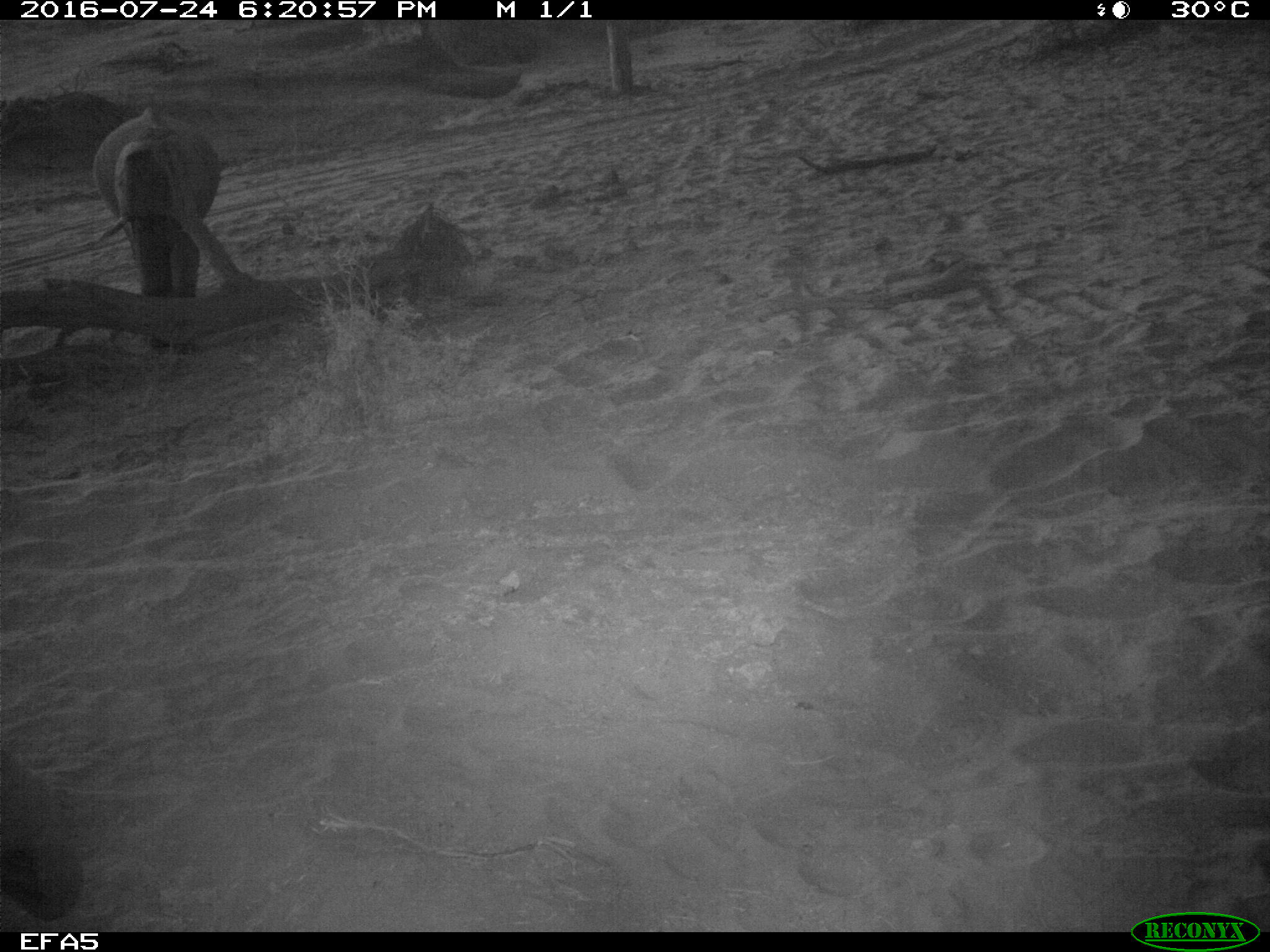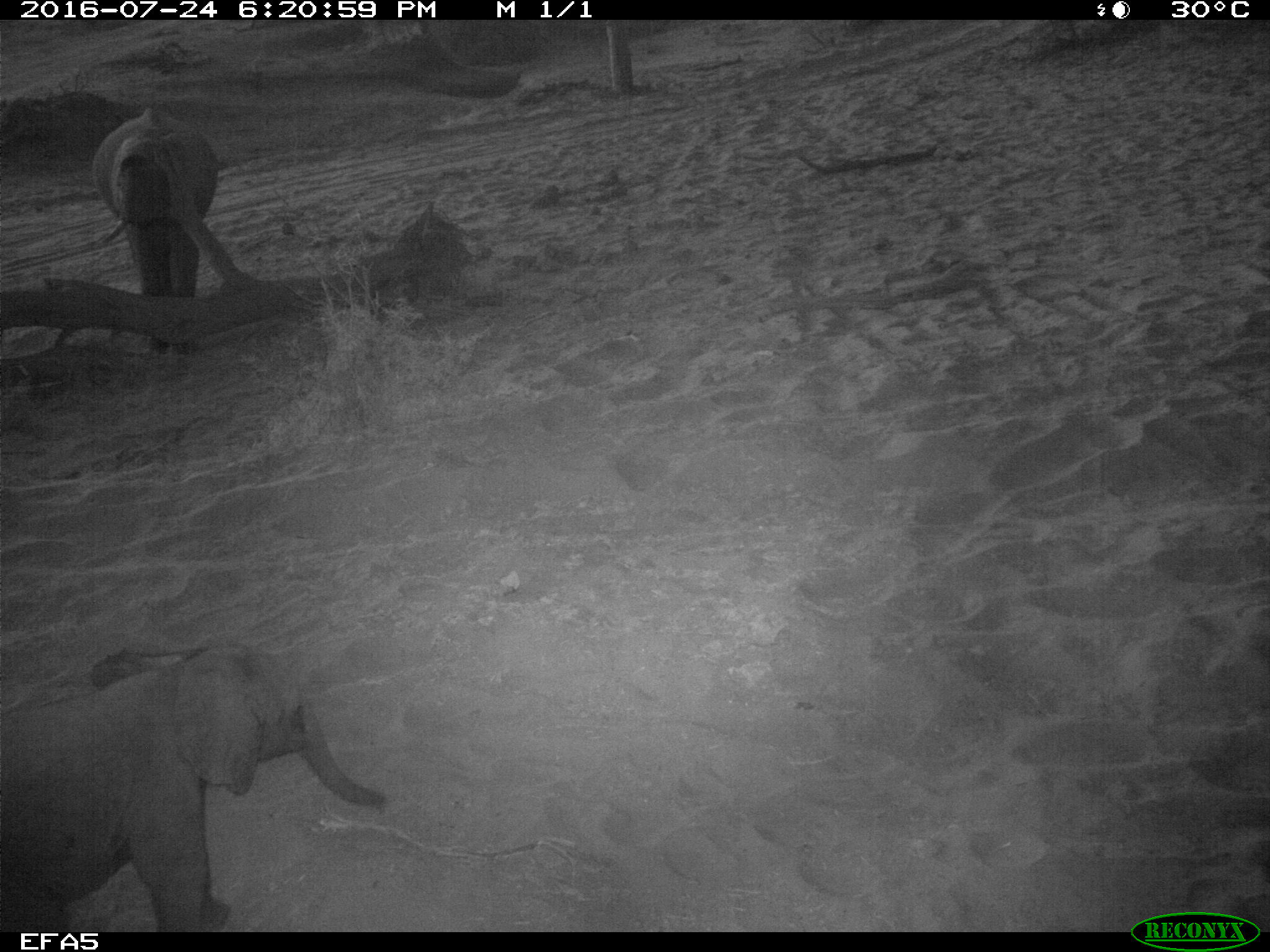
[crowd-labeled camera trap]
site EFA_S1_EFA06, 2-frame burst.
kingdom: Animalia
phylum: Chordata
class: Mammalia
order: Proboscidea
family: Elephantidae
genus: Loxodonta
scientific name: Loxodonta africana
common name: african bush elephant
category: elephant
Elephant (african bush elephant) (Loxodonta africana), count 2. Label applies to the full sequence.